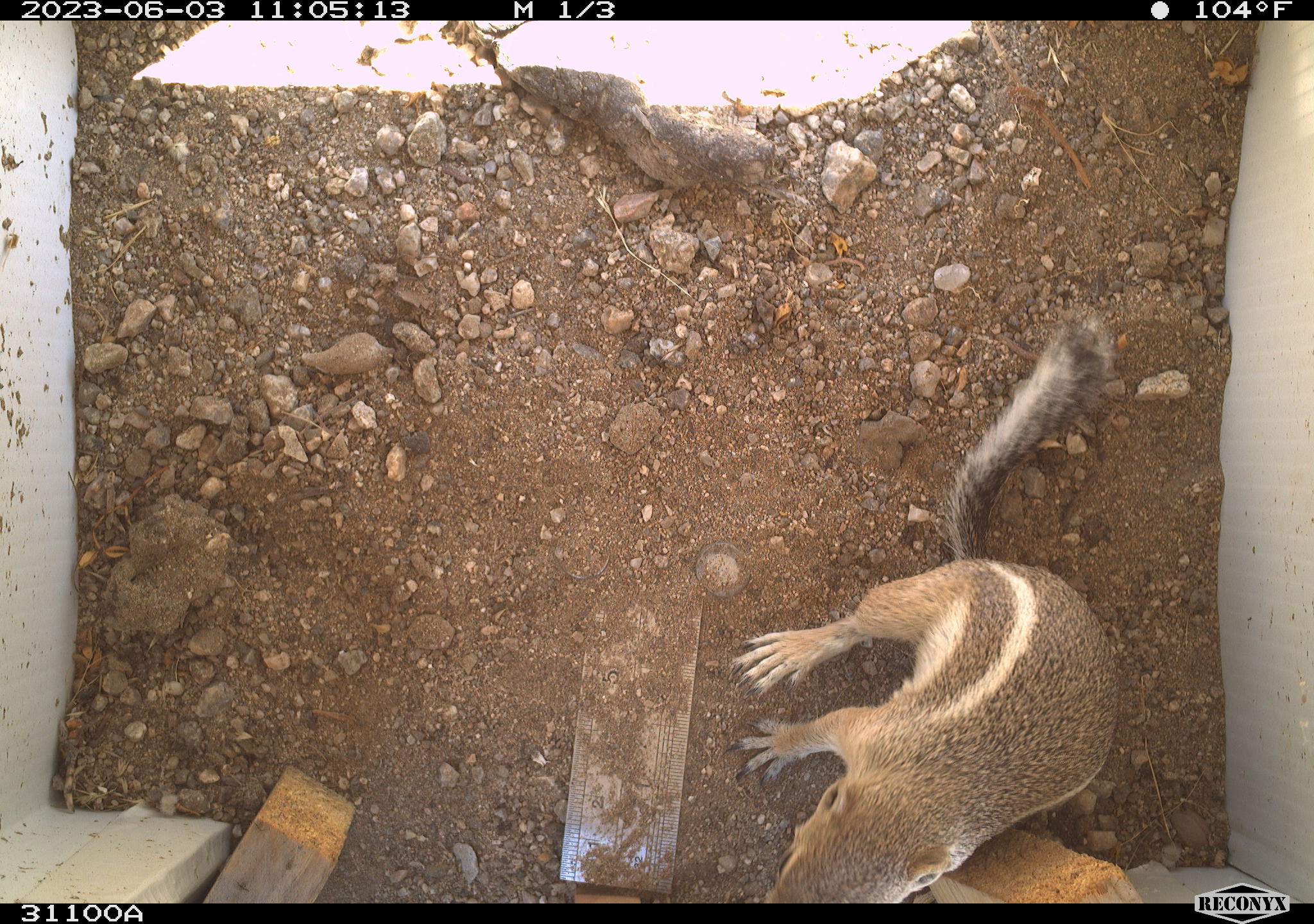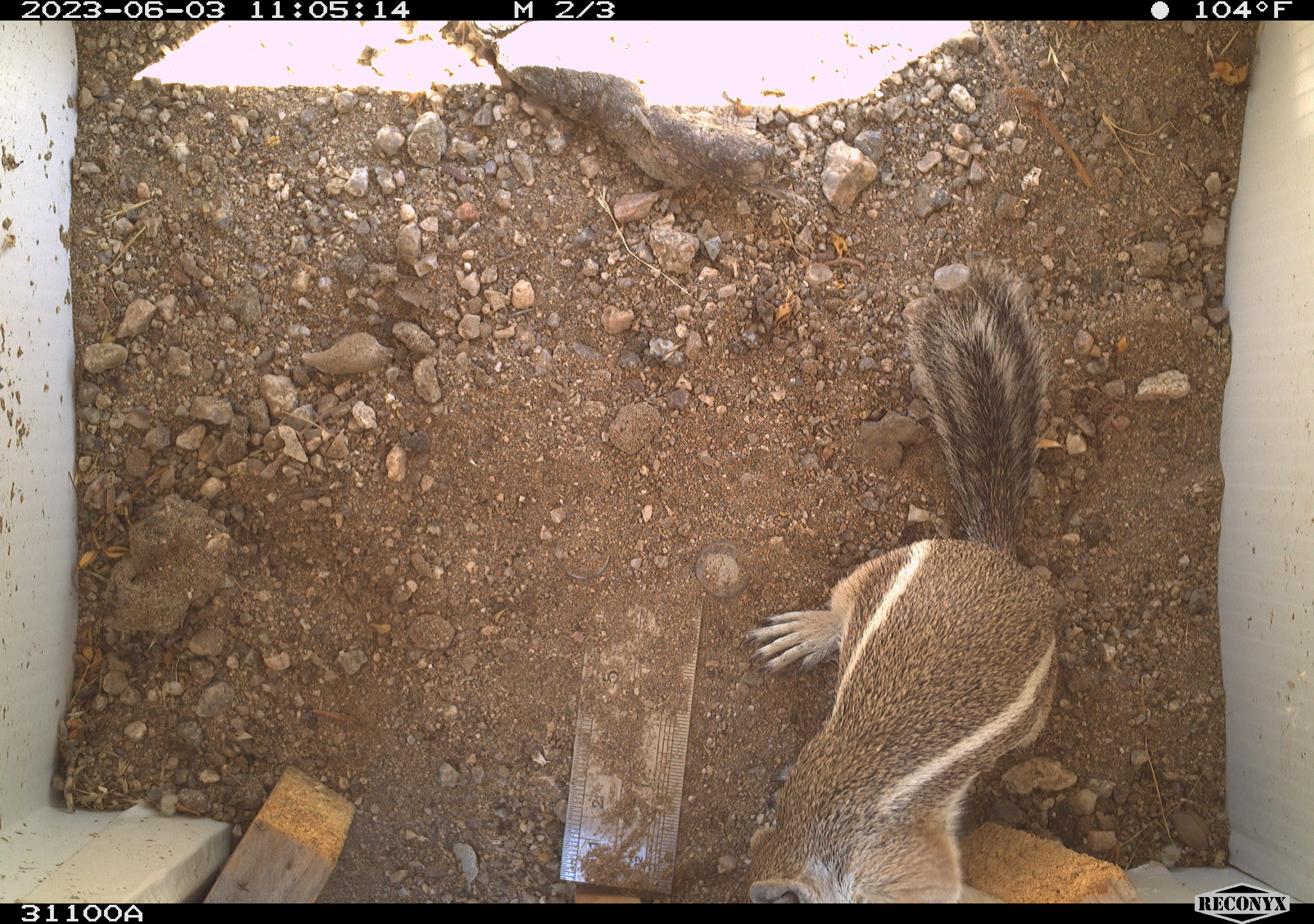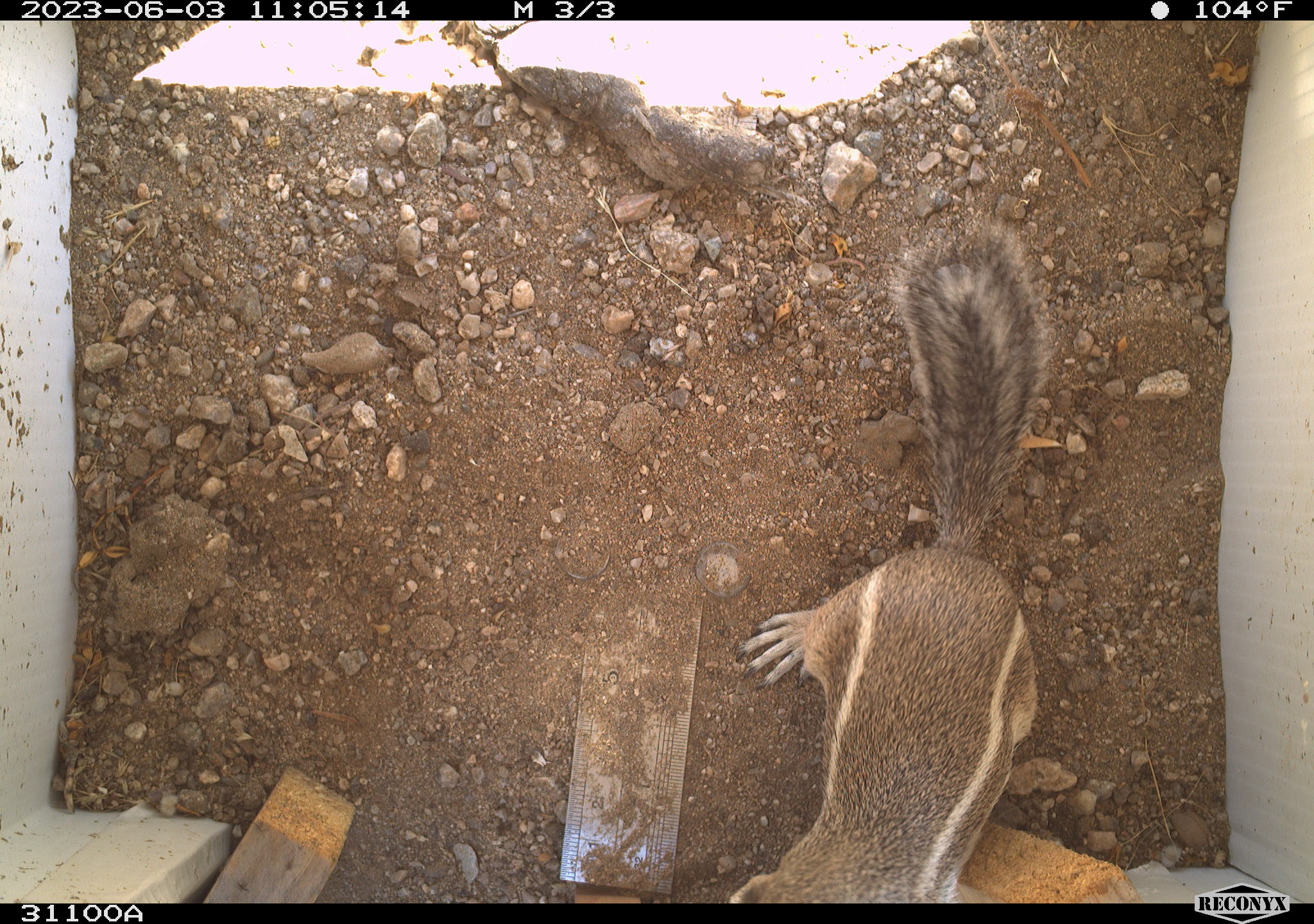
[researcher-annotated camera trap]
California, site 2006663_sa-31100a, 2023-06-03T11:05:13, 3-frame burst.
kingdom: Animalia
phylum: Chordata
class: Mammalia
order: Rodentia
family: Sciuridae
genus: Ammospermophilus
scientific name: Ammospermophilus leucurus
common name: white-tailed antelope squirrel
White-tailed antelope squirrel (Ammospermophilus leucurus).